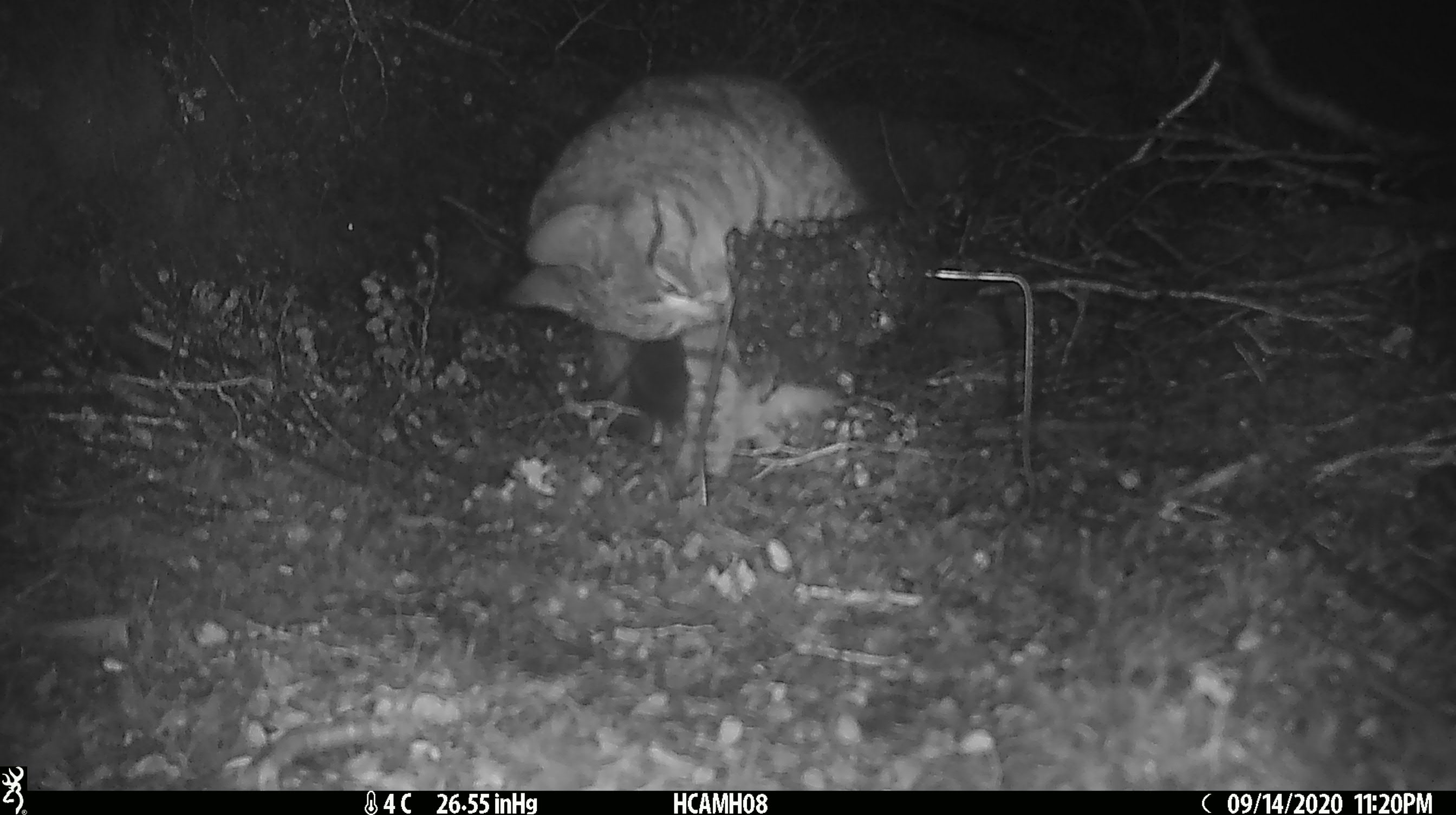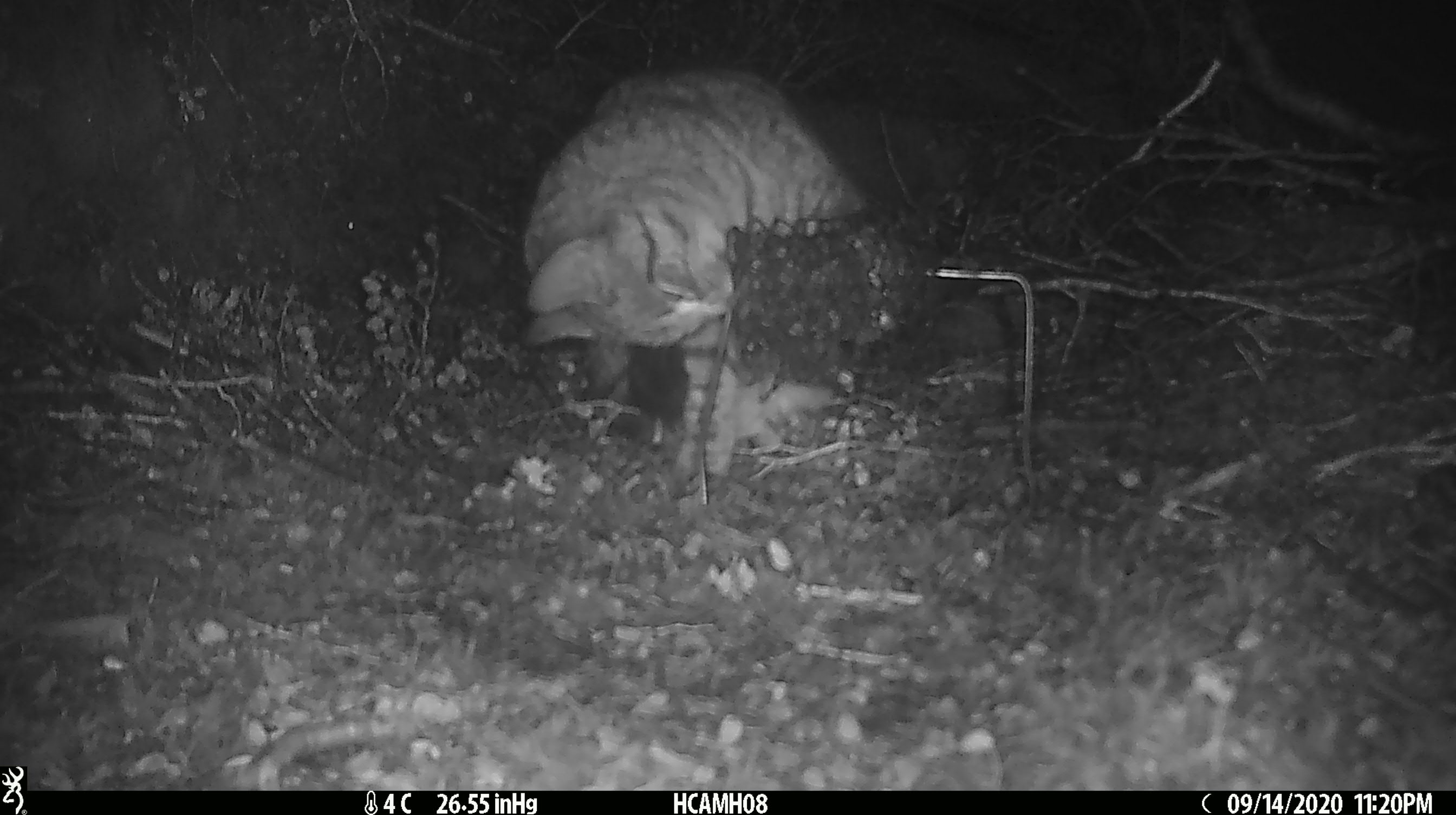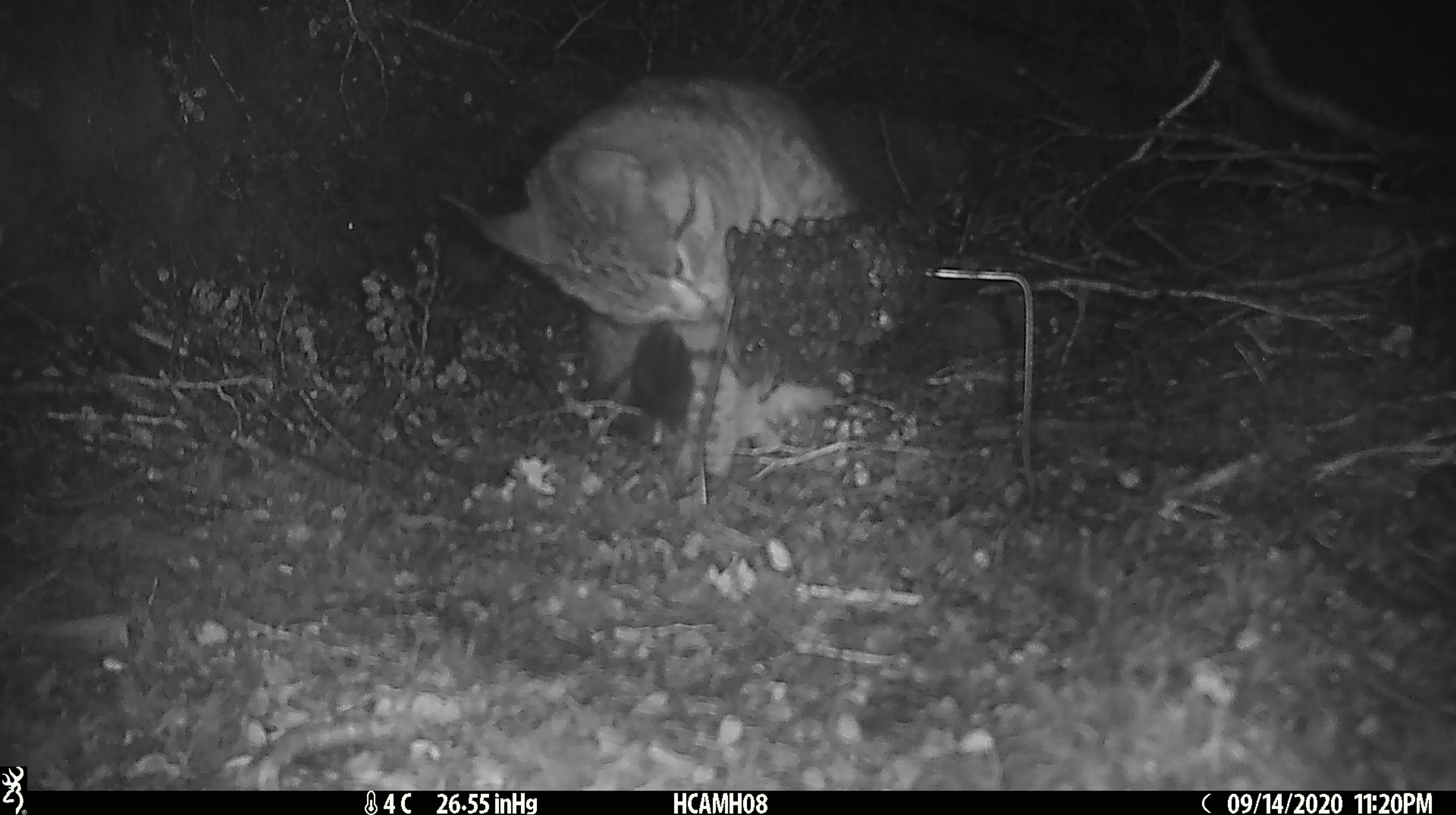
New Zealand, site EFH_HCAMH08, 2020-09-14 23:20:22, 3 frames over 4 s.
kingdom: Animalia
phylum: Chordata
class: Mammalia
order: Carnivora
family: Felidae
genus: Felis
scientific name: Felis catus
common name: domestic cat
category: cat